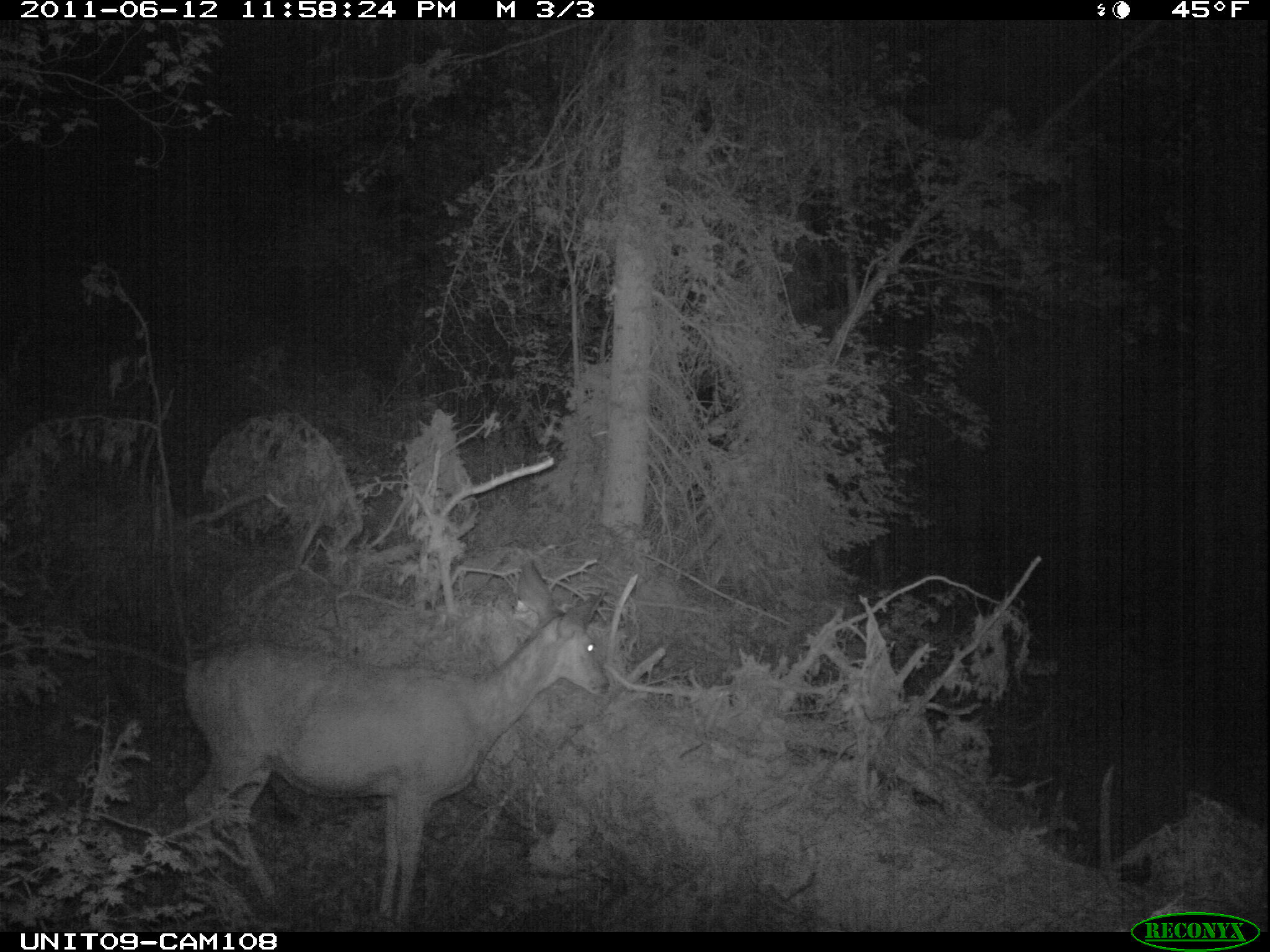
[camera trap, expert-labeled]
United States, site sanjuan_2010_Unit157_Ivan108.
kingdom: Animalia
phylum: Chordata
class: Mammalia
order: Artiodactyla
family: Cervidae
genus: Odocoileus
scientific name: Odocoileus hemionus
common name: mule deer